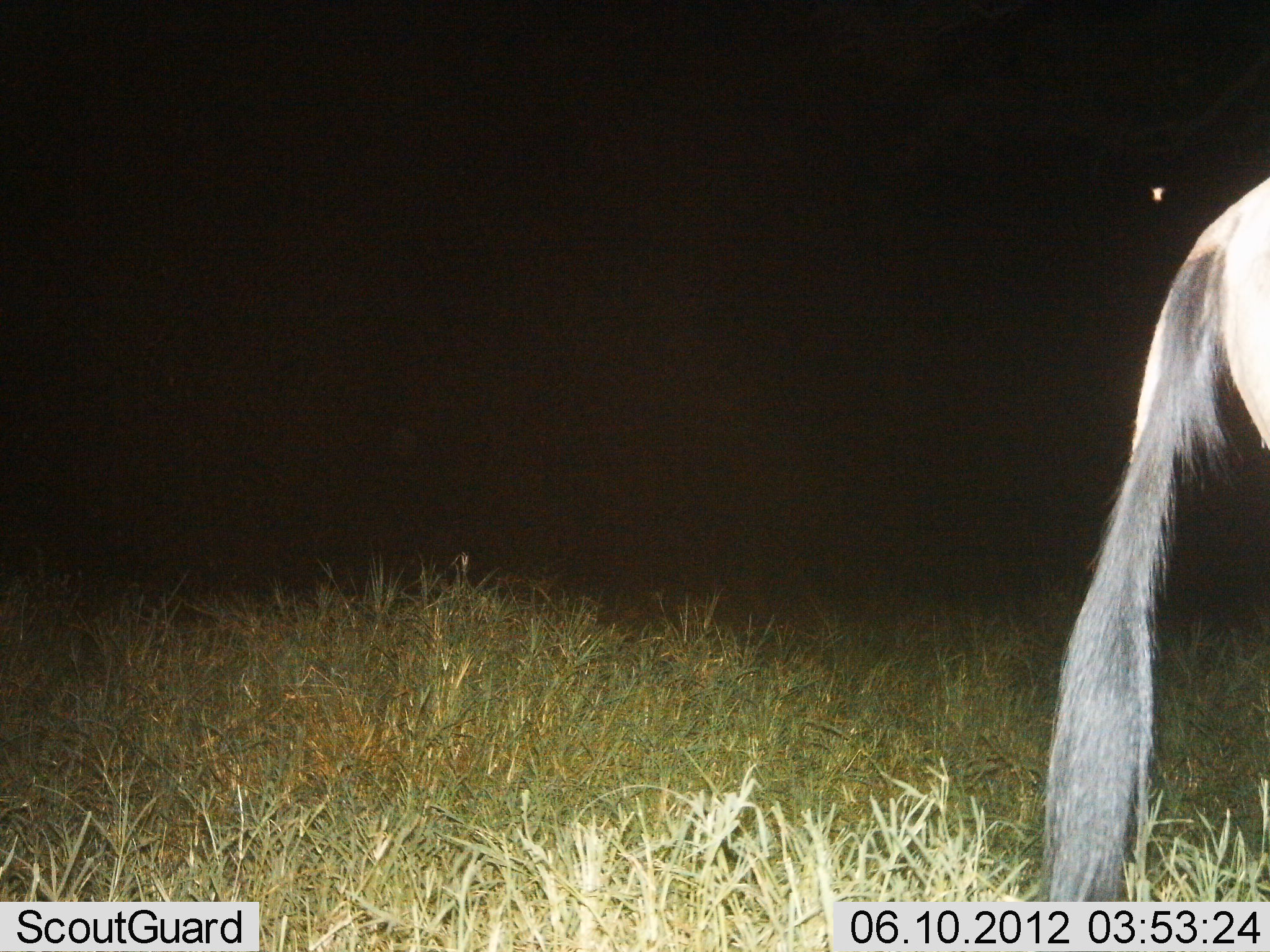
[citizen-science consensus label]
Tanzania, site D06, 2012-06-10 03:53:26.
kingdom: Animalia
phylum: Chordata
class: Mammalia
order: Artiodactyla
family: Bovidae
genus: Connochaetes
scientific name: Connochaetes taurinus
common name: blue wildebeest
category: wildebeest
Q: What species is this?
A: Wildebeest (blue wildebeest) (Connochaetes taurinus).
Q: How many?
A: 1.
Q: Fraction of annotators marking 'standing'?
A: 70%.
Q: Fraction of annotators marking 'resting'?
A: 0%.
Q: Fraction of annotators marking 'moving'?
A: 30%.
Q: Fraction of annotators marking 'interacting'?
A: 0%.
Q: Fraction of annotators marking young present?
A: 0%.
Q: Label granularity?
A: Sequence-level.